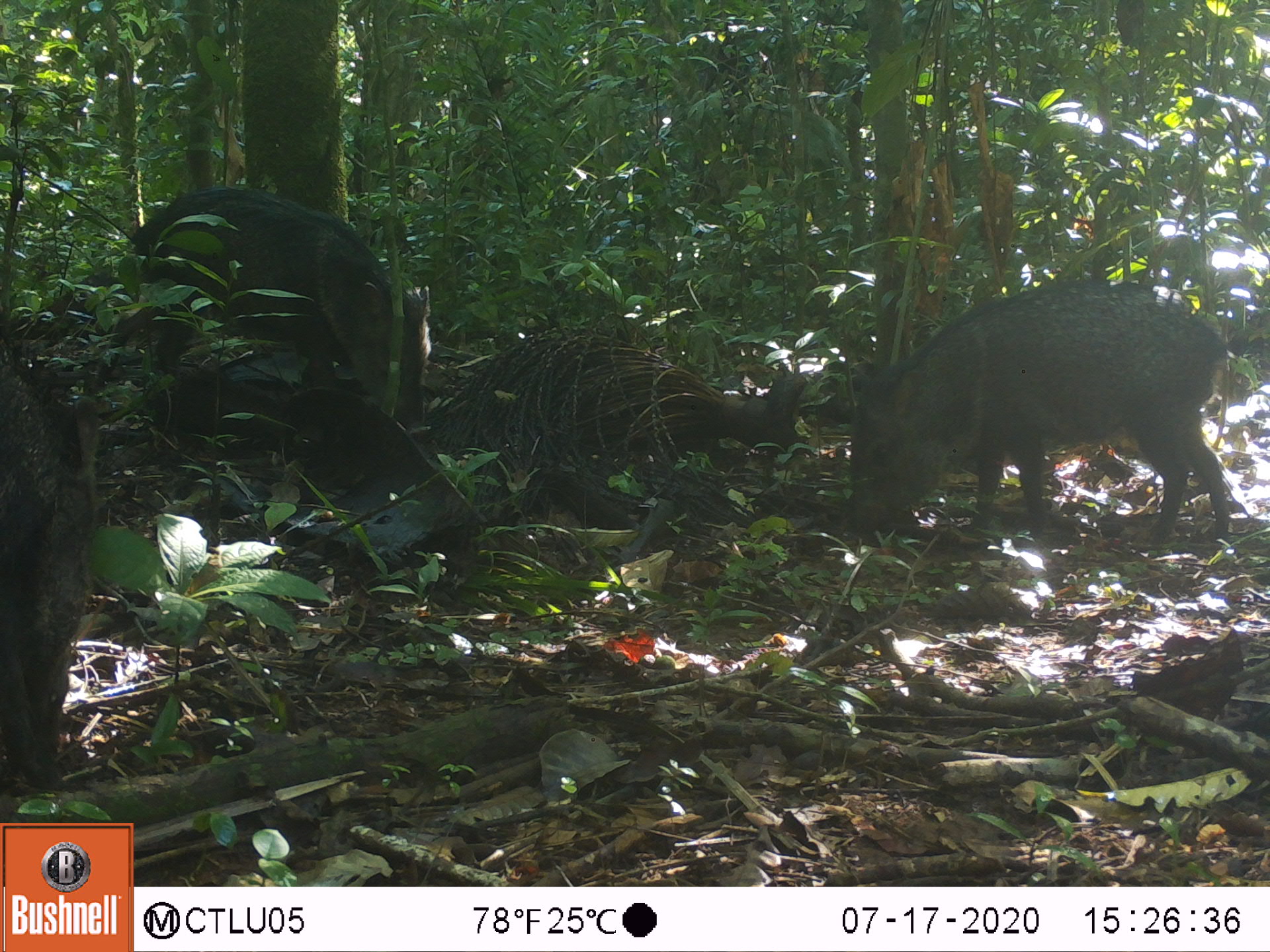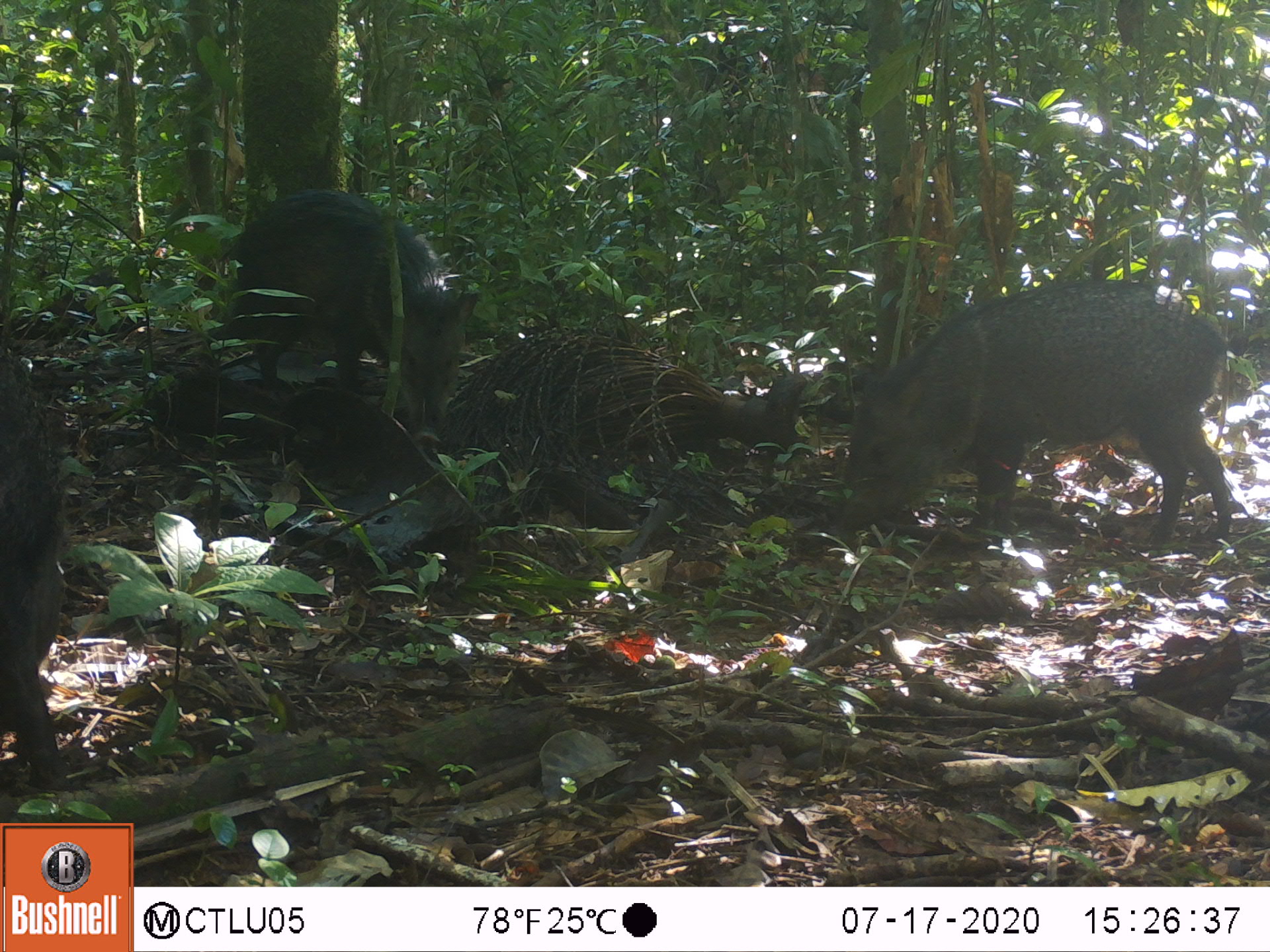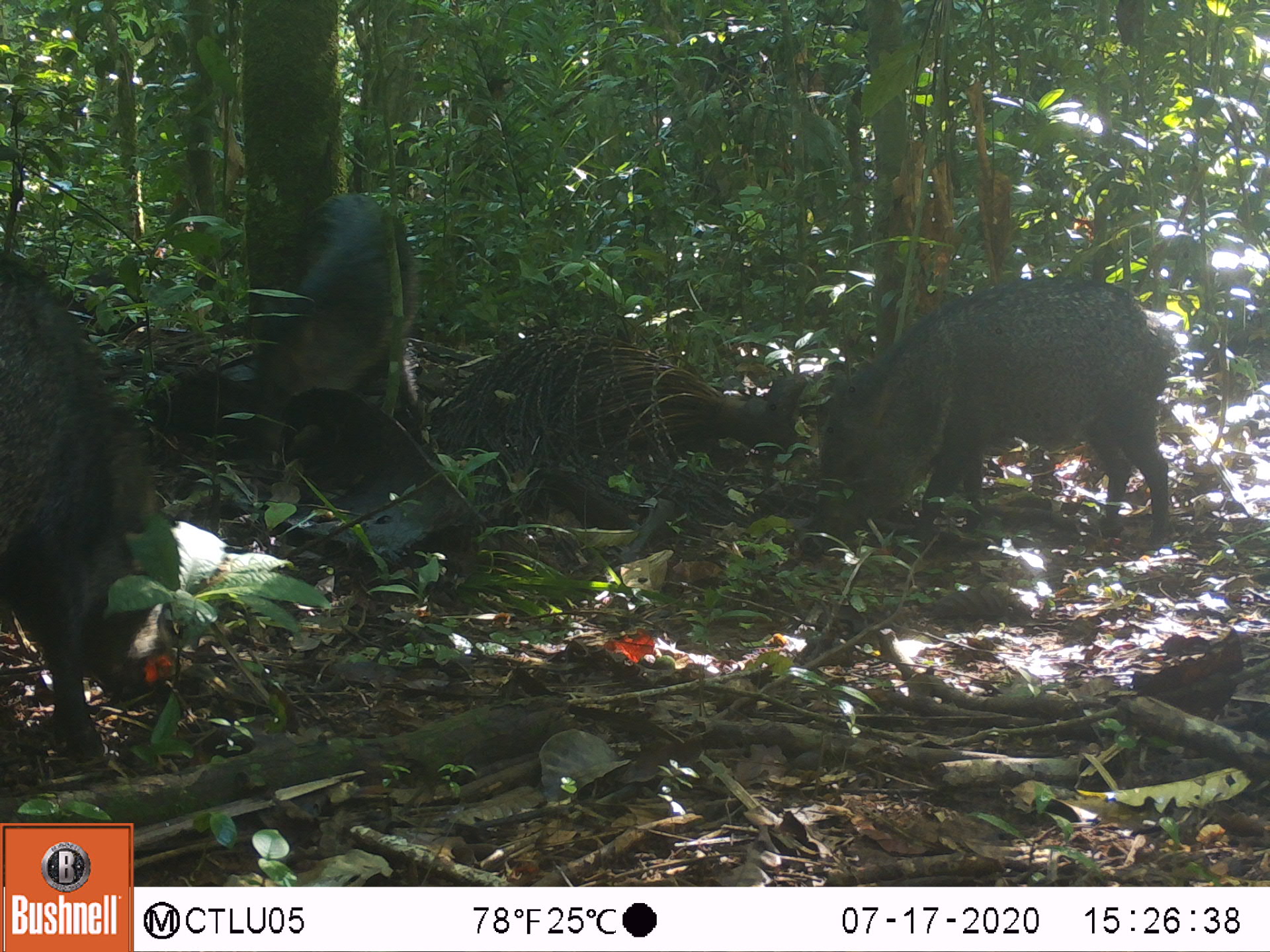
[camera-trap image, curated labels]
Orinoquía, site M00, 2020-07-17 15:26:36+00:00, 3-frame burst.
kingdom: Animalia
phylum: Chordata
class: Mammalia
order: Artiodactyla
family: Tayassuidae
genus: Pecari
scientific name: Pecari tajacu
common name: collared peccary